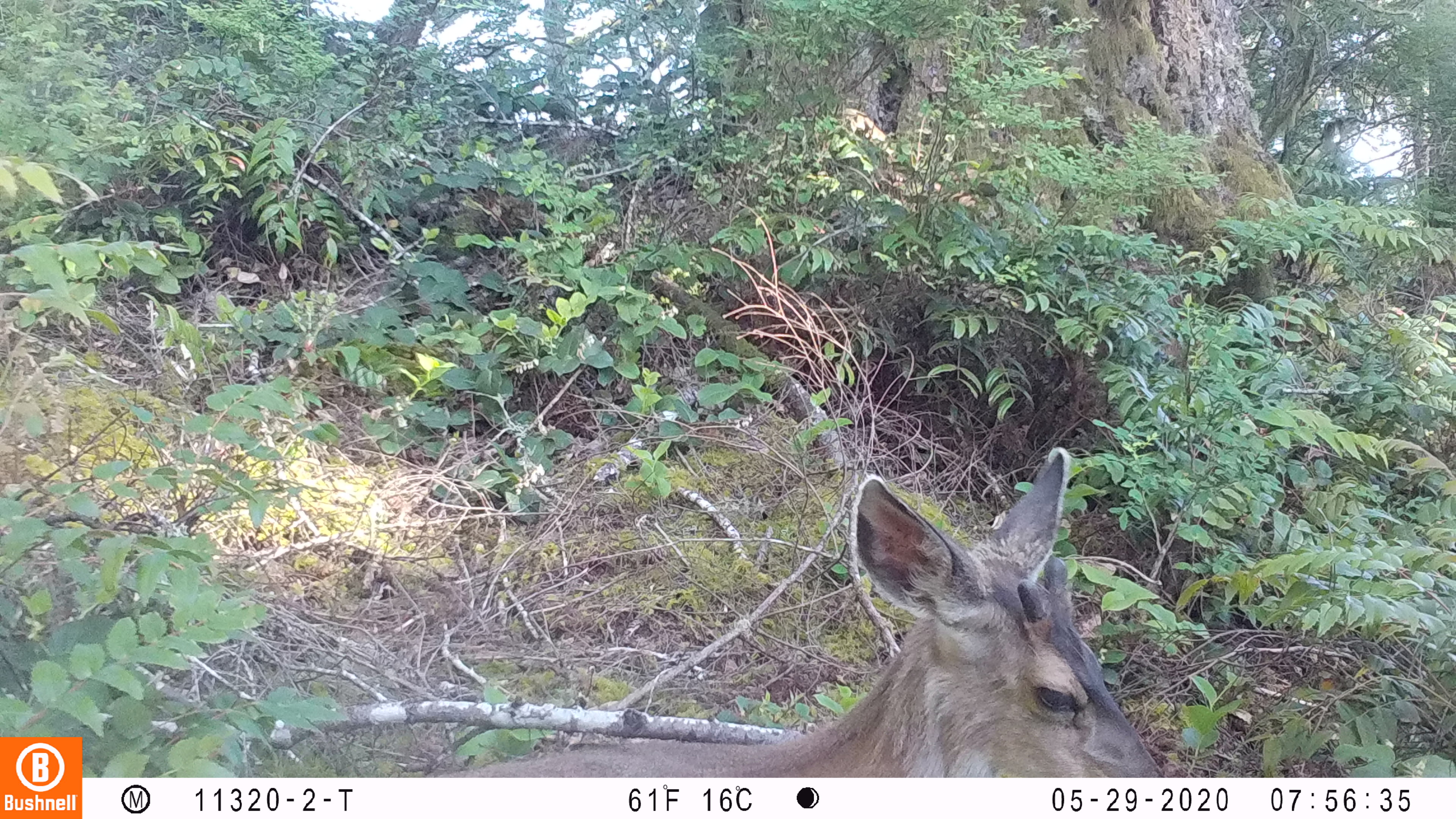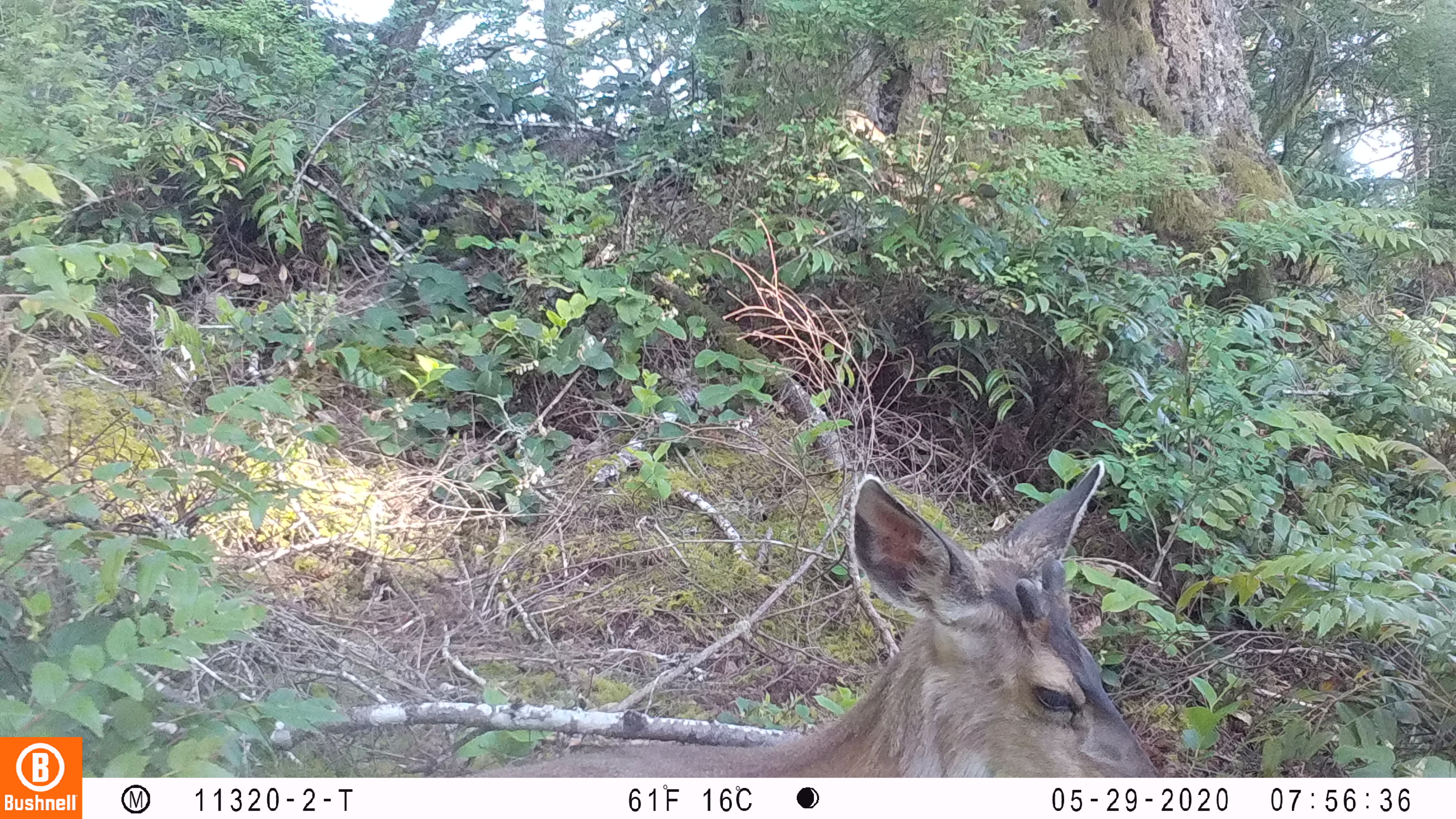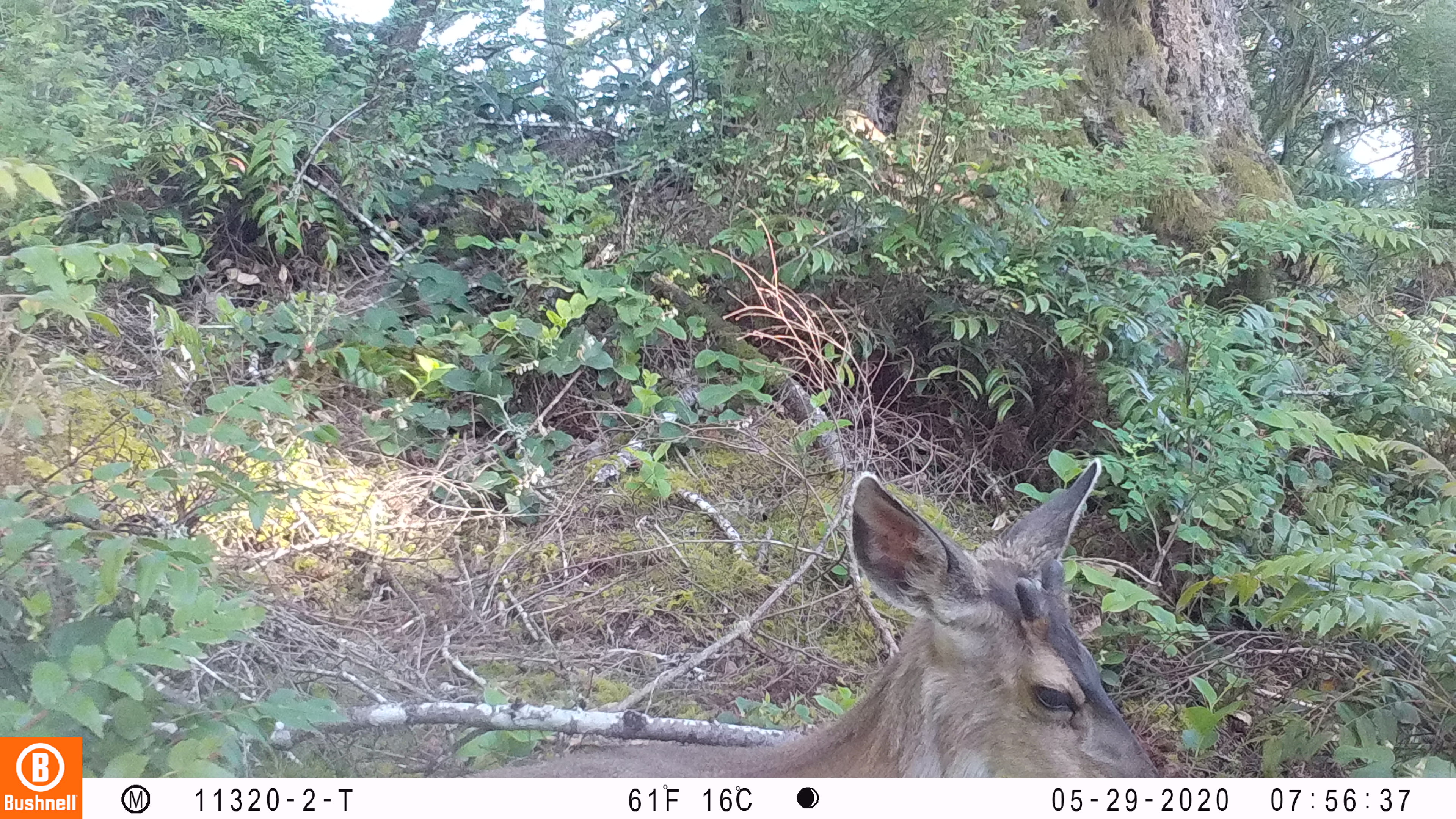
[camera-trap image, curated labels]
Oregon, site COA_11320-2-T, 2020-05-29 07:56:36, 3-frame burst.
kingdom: Animalia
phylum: Chordata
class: Mammalia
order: Artiodactyla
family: Cervidae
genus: Odocoileus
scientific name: Odocoileus hemionus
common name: black-tailed deer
Black-tailed deer (Odocoileus hemionus).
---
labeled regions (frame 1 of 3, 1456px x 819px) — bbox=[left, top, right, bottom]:
black-tailed deer: bbox=[467, 437, 1178, 774]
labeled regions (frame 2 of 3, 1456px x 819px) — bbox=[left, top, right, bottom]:
black-tailed deer: bbox=[486, 456, 1161, 774]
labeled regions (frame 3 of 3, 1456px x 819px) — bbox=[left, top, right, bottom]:
black-tailed deer: bbox=[507, 446, 1161, 770]